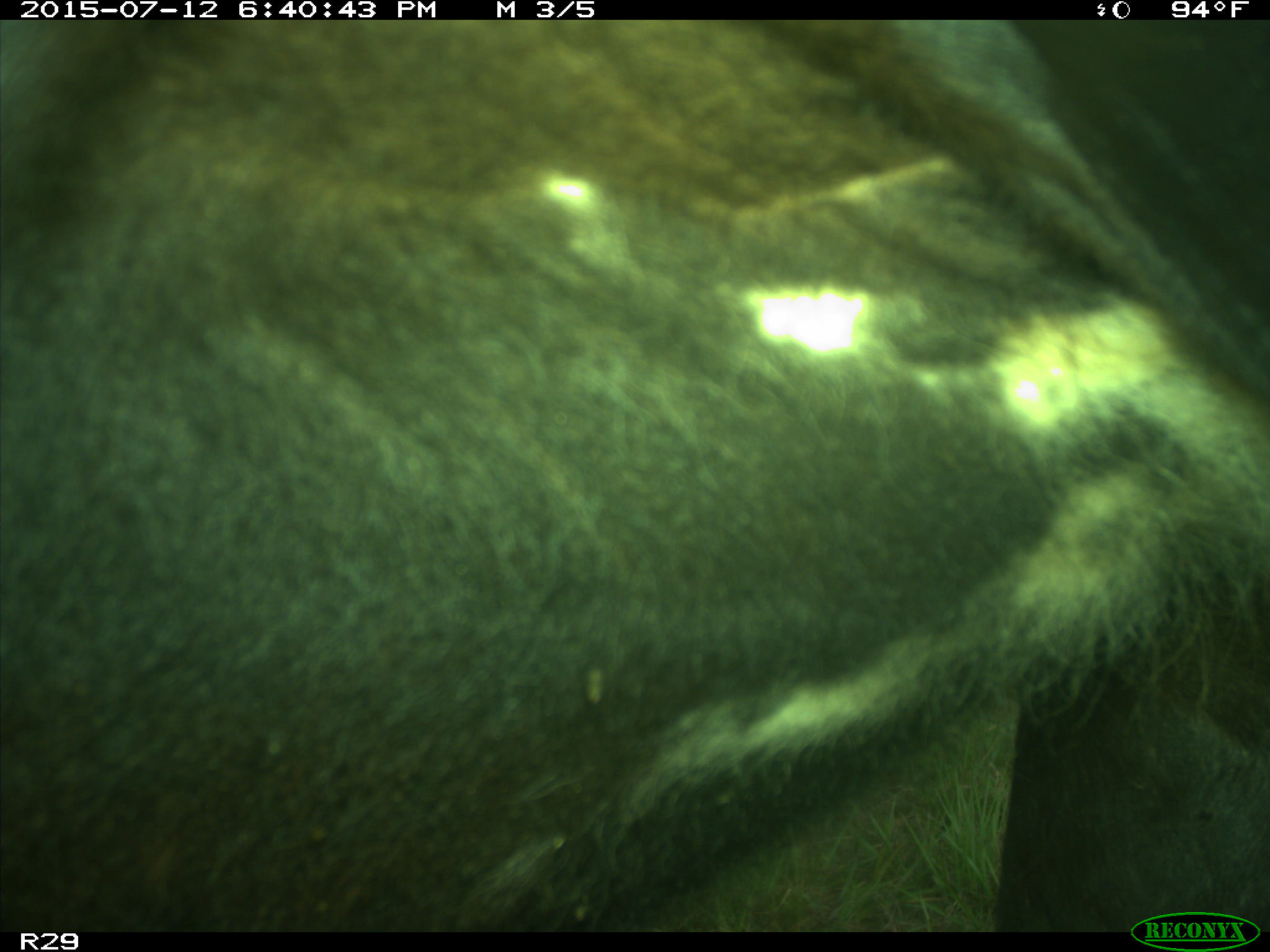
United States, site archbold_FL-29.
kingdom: Animalia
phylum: Chordata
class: Mammalia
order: Artiodactyla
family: Bovidae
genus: Bos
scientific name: Bos taurus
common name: domestic cow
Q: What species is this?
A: Bos taurus (domestic cow).